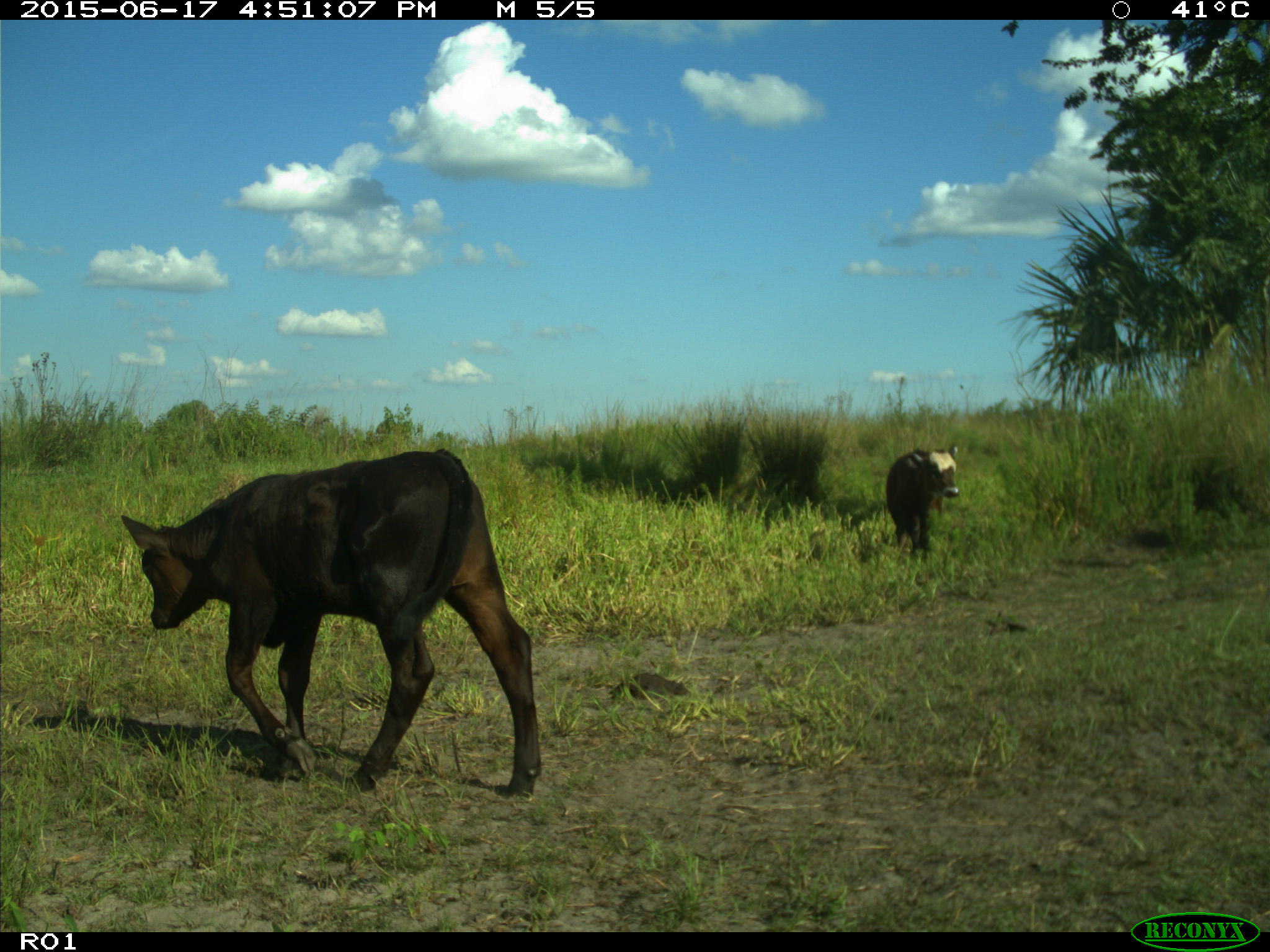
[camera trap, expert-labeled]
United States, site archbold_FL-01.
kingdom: Animalia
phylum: Chordata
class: Mammalia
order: Artiodactyla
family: Bovidae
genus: Bos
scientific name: Bos taurus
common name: domestic cow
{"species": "Bos taurus (domestic cow)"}